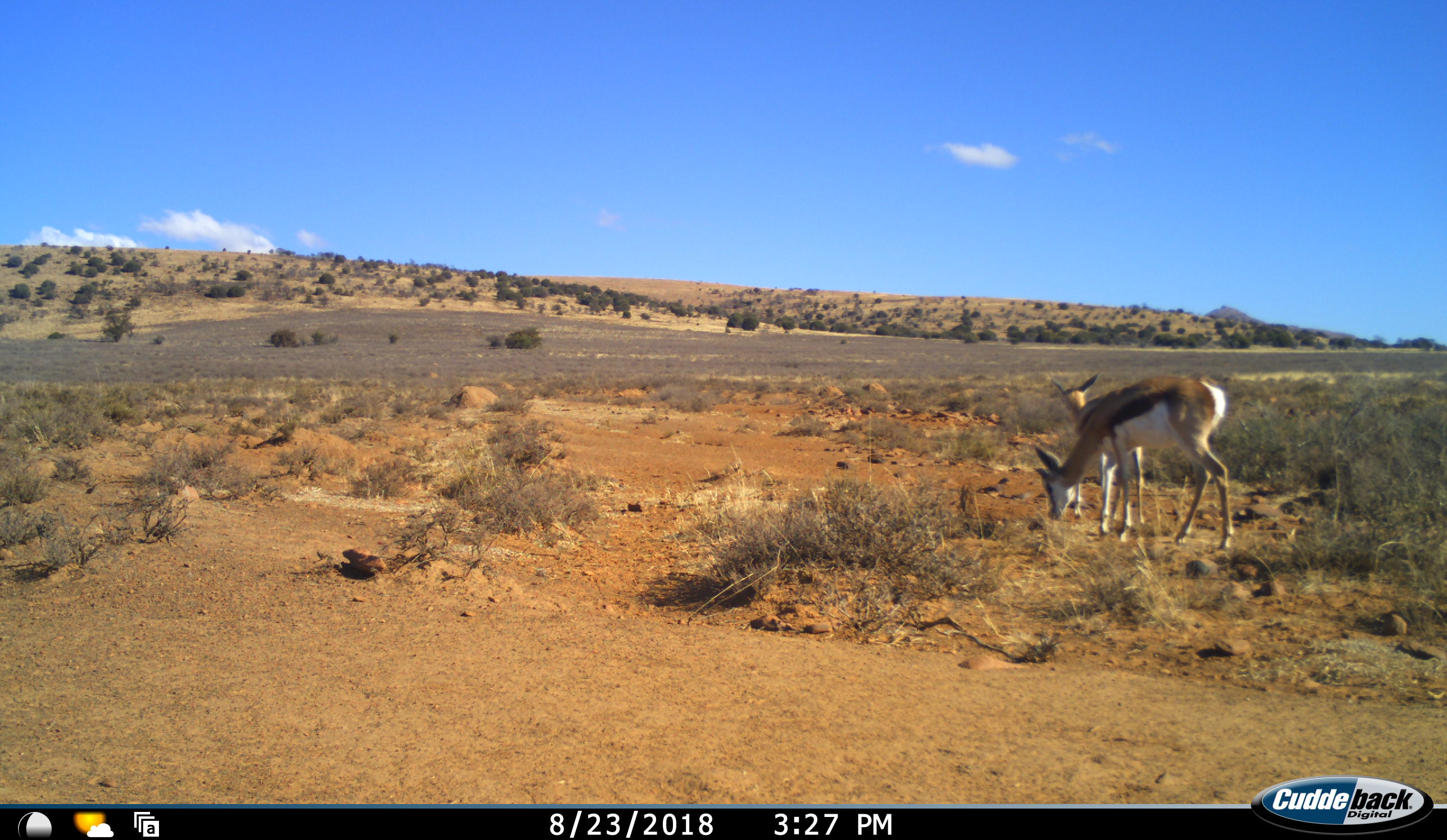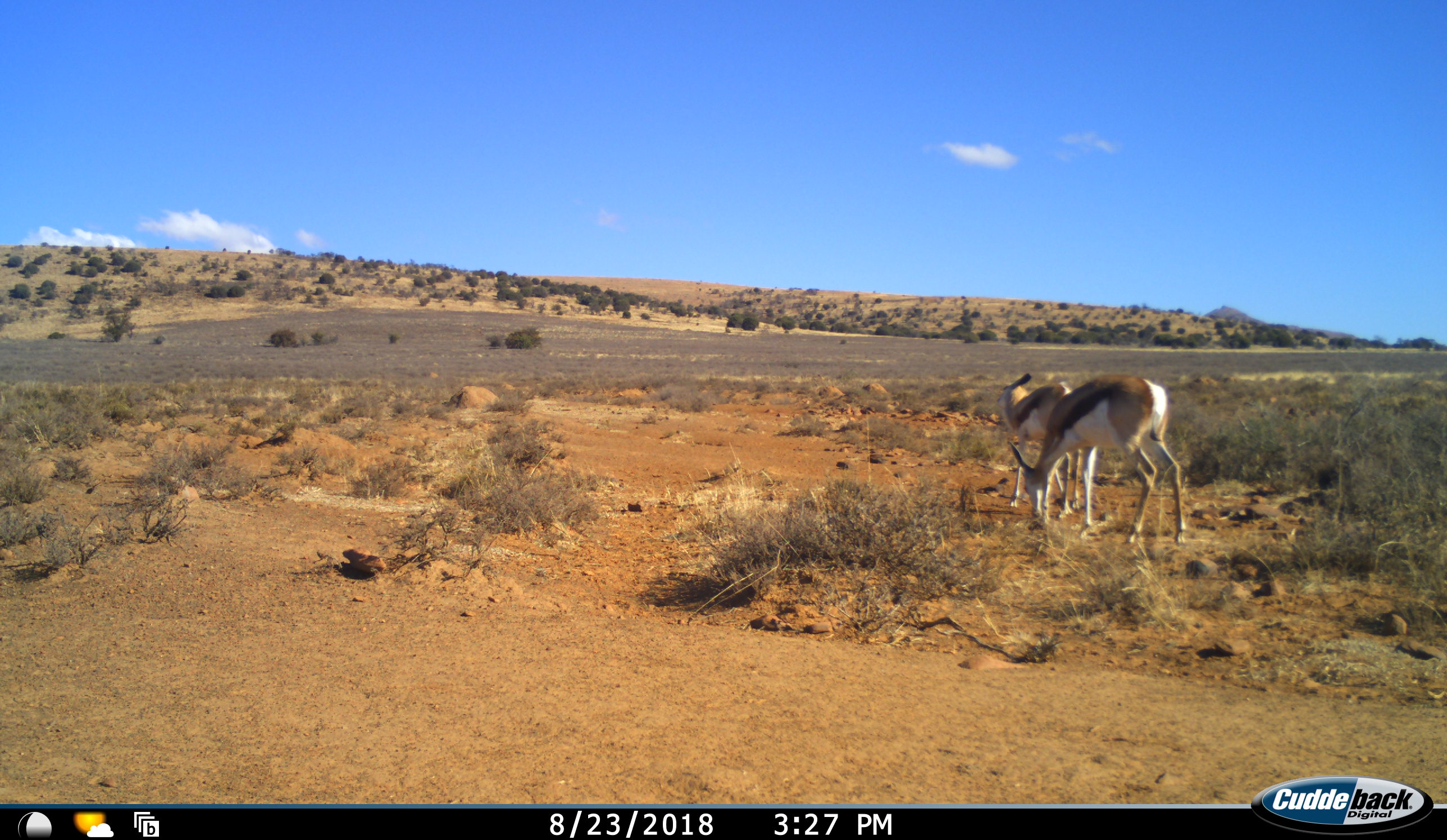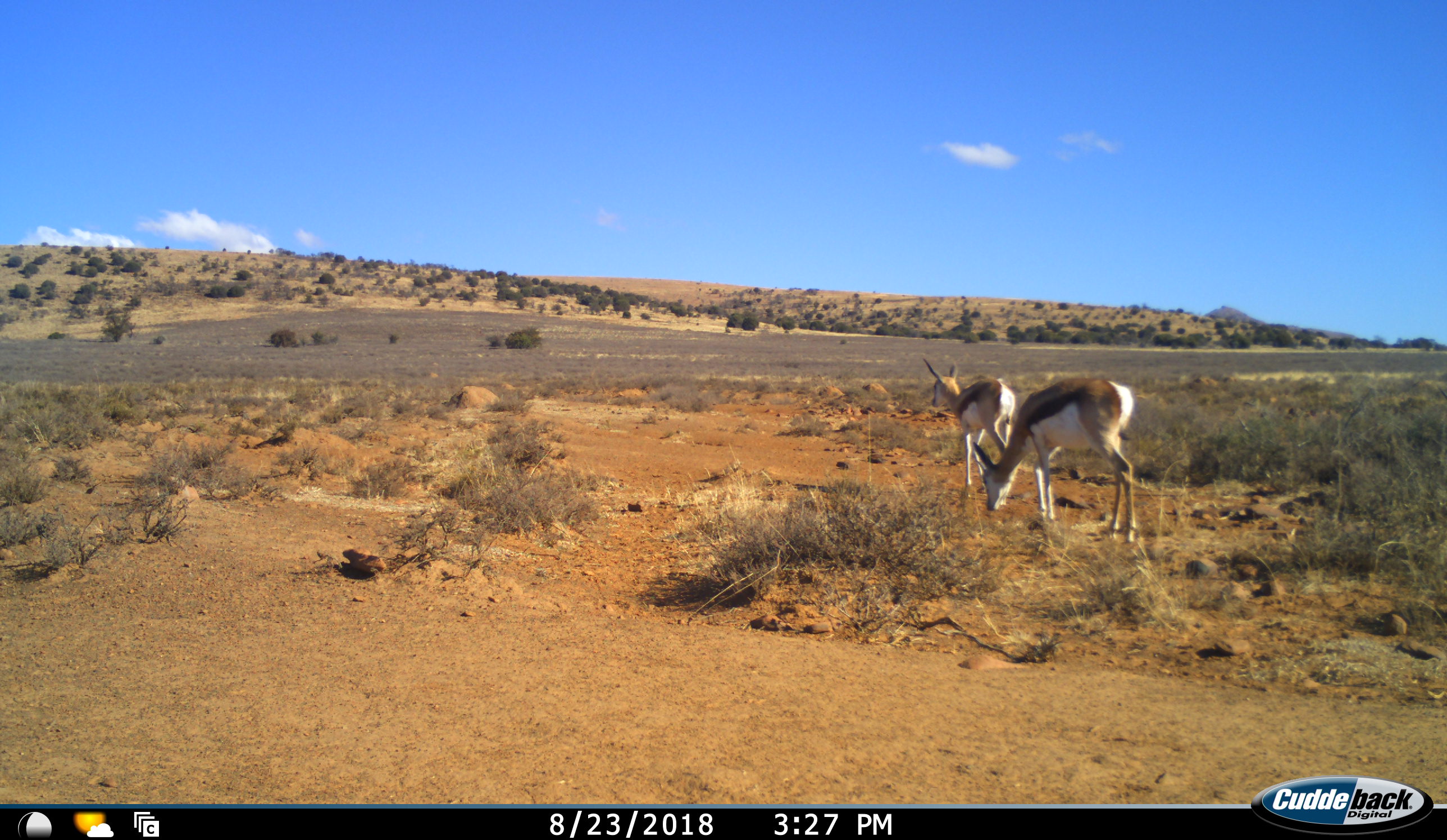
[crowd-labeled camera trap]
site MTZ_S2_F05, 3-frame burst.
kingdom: Animalia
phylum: Chordata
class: Mammalia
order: Artiodactyla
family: Bovidae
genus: Antidorcas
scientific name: Antidorcas marsupialis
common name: springbok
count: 2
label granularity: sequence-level